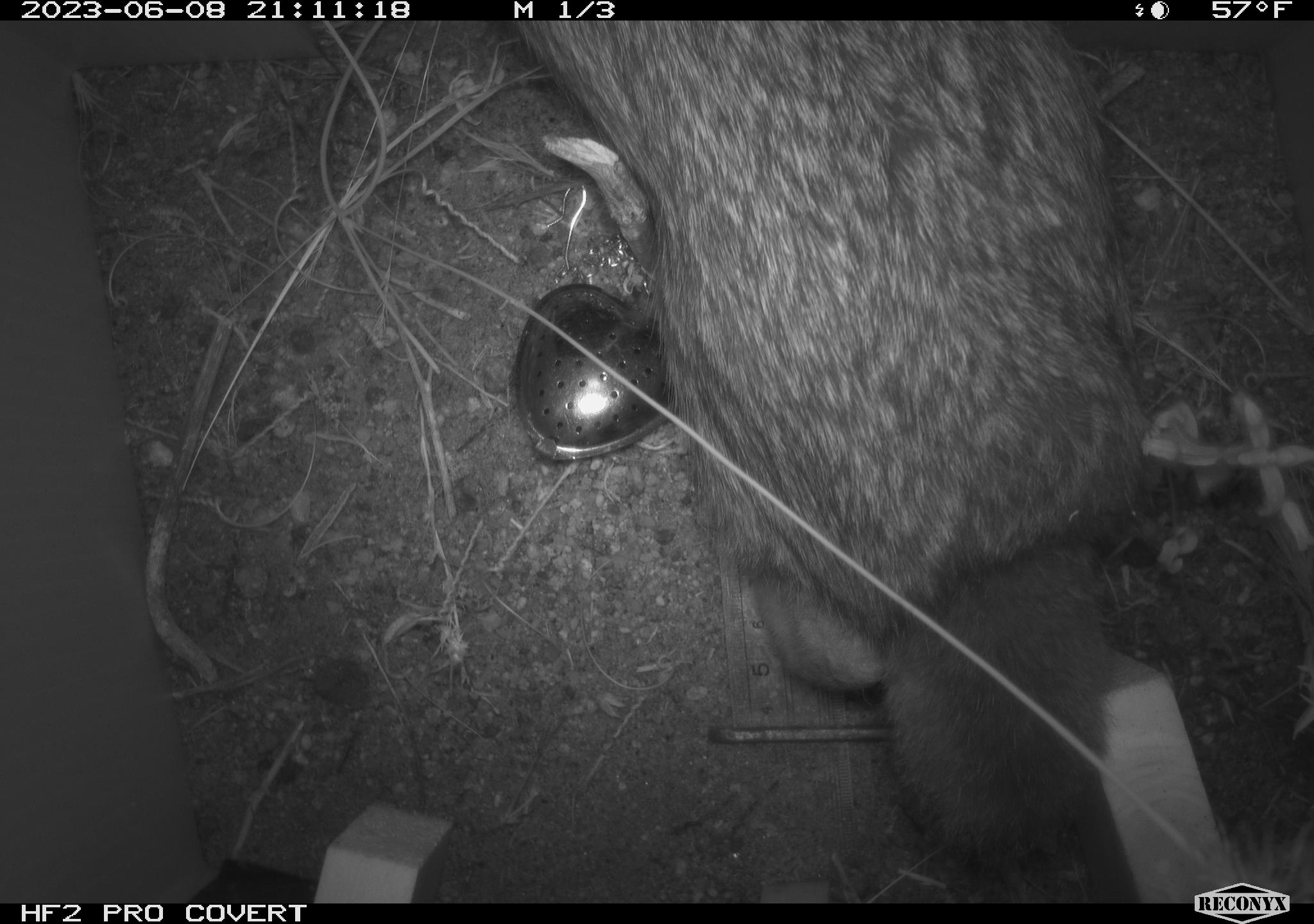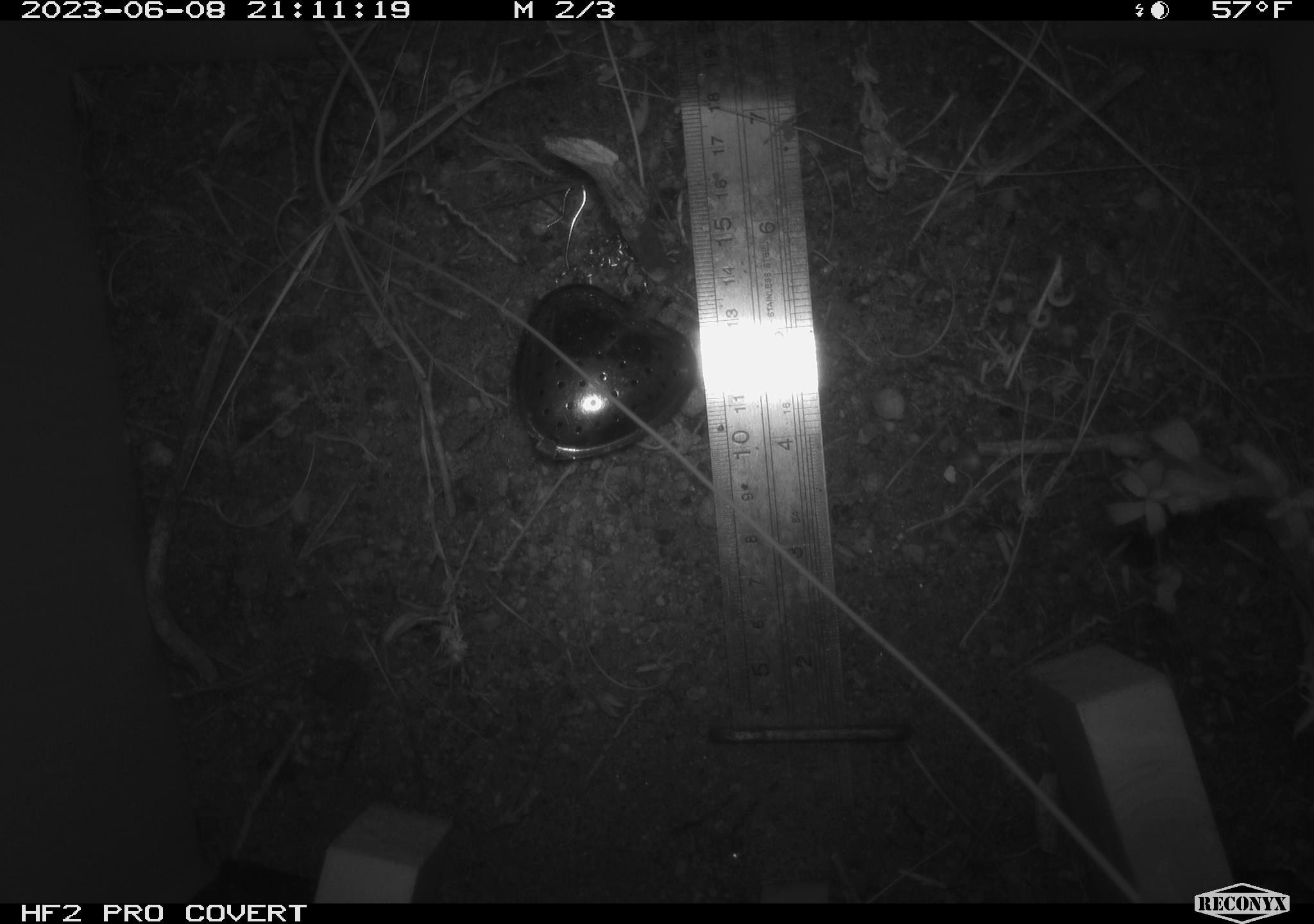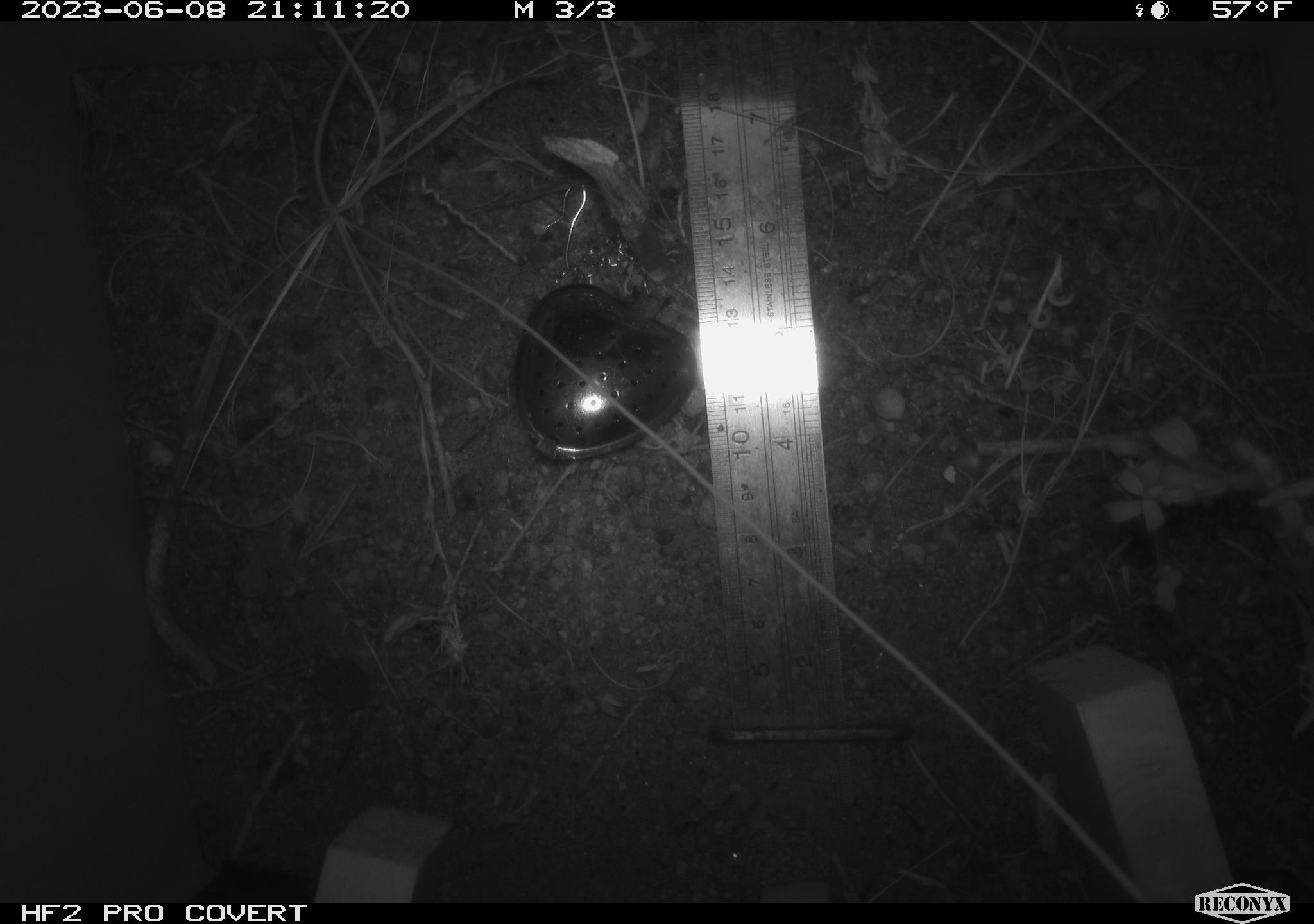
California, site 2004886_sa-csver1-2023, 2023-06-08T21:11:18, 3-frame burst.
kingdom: Animalia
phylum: Chordata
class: Mammalia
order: Lagomorpha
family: Leporidae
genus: Sylvilagus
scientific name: Sylvilagus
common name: cottontail rabbits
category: sylvilagus species